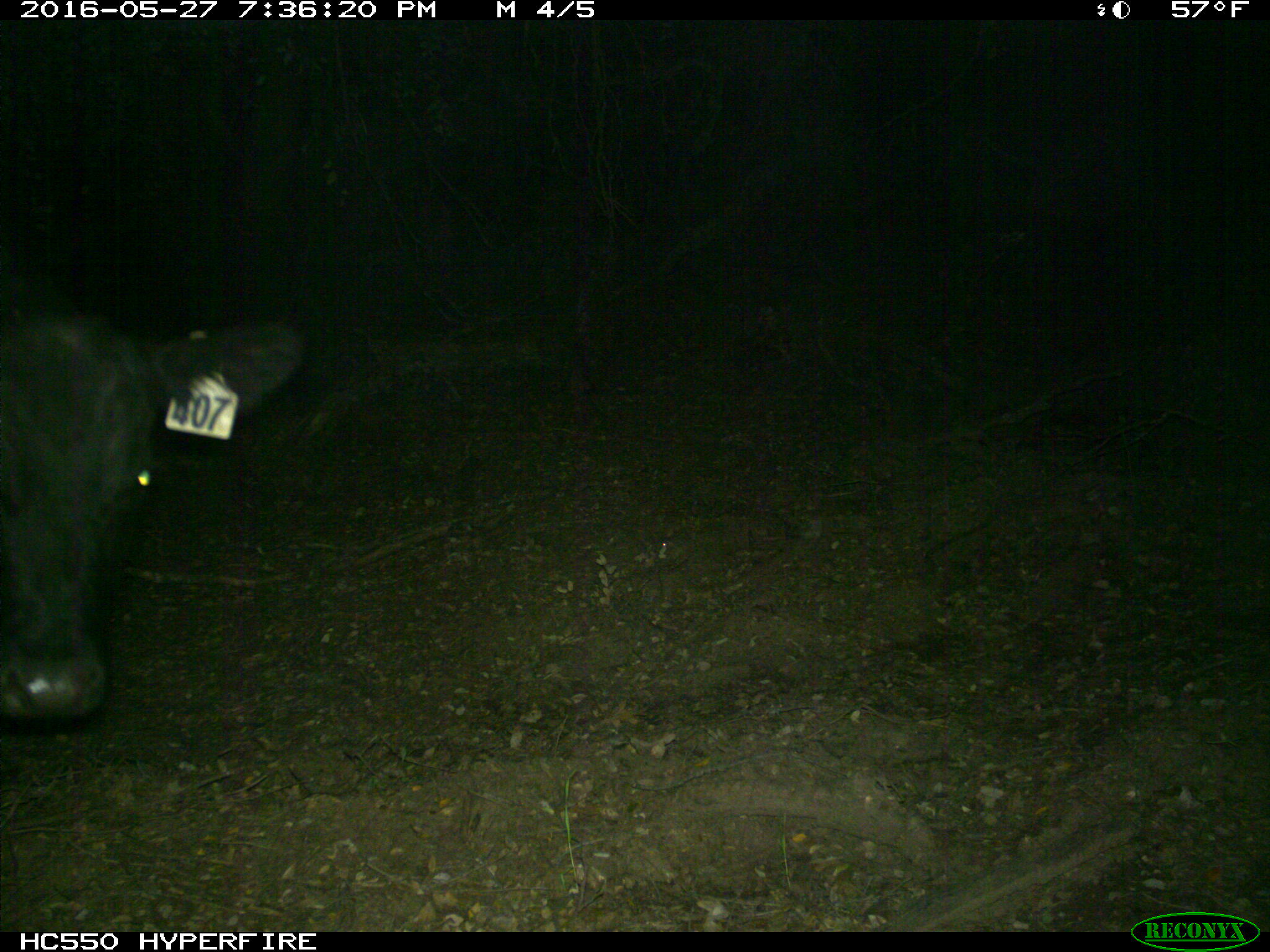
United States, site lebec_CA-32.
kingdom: Animalia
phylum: Chordata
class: Mammalia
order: Artiodactyla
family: Bovidae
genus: Bos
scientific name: Bos taurus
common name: domestic cow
Bos taurus (domestic cow).